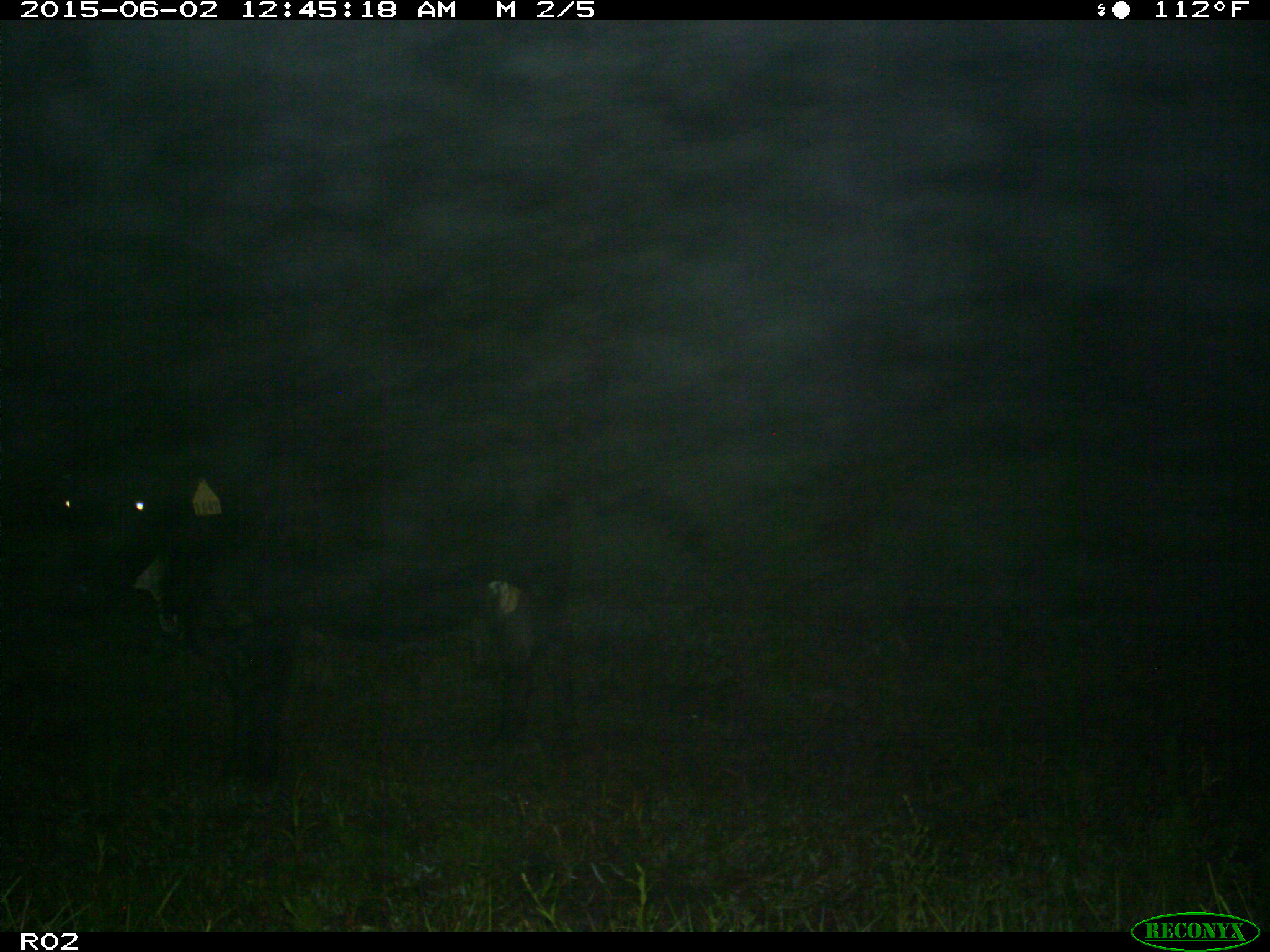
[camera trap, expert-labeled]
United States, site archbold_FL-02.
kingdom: Animalia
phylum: Chordata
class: Mammalia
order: Artiodactyla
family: Bovidae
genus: Bos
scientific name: Bos taurus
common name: domestic cow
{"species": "Bos taurus (domestic cow)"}